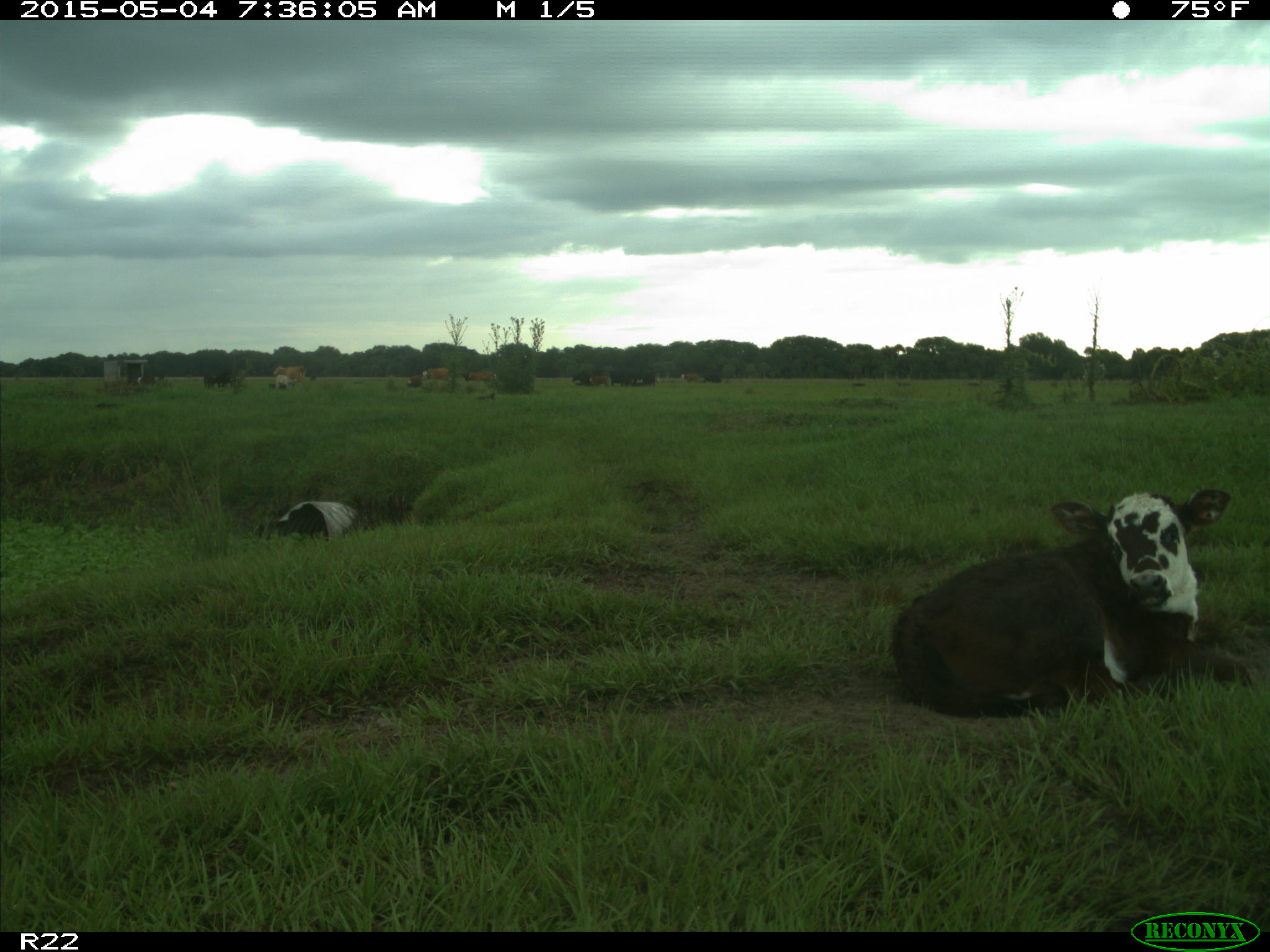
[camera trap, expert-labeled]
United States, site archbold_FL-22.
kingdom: Animalia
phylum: Chordata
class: Mammalia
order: Artiodactyla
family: Bovidae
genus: Bos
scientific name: Bos taurus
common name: domestic cow